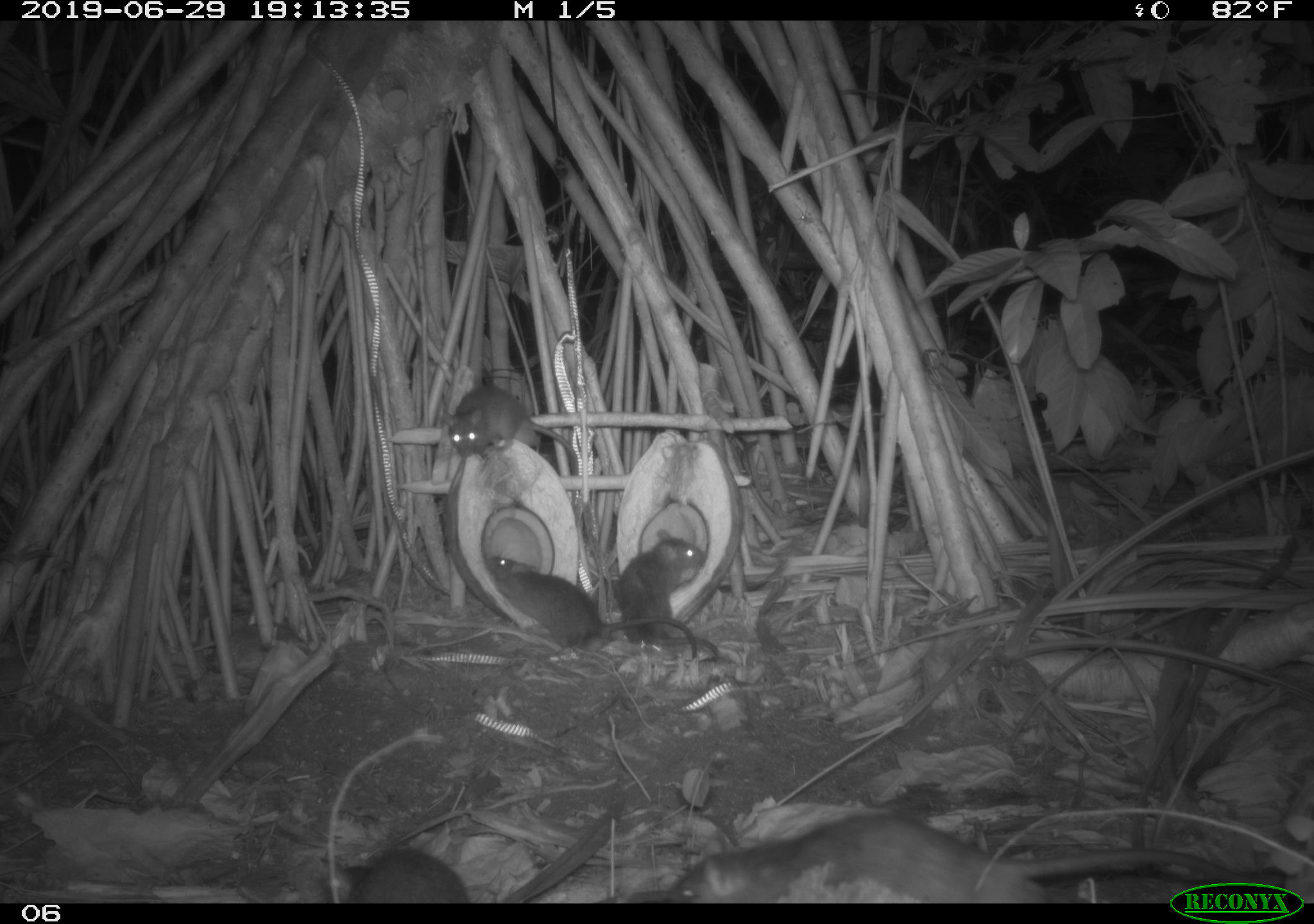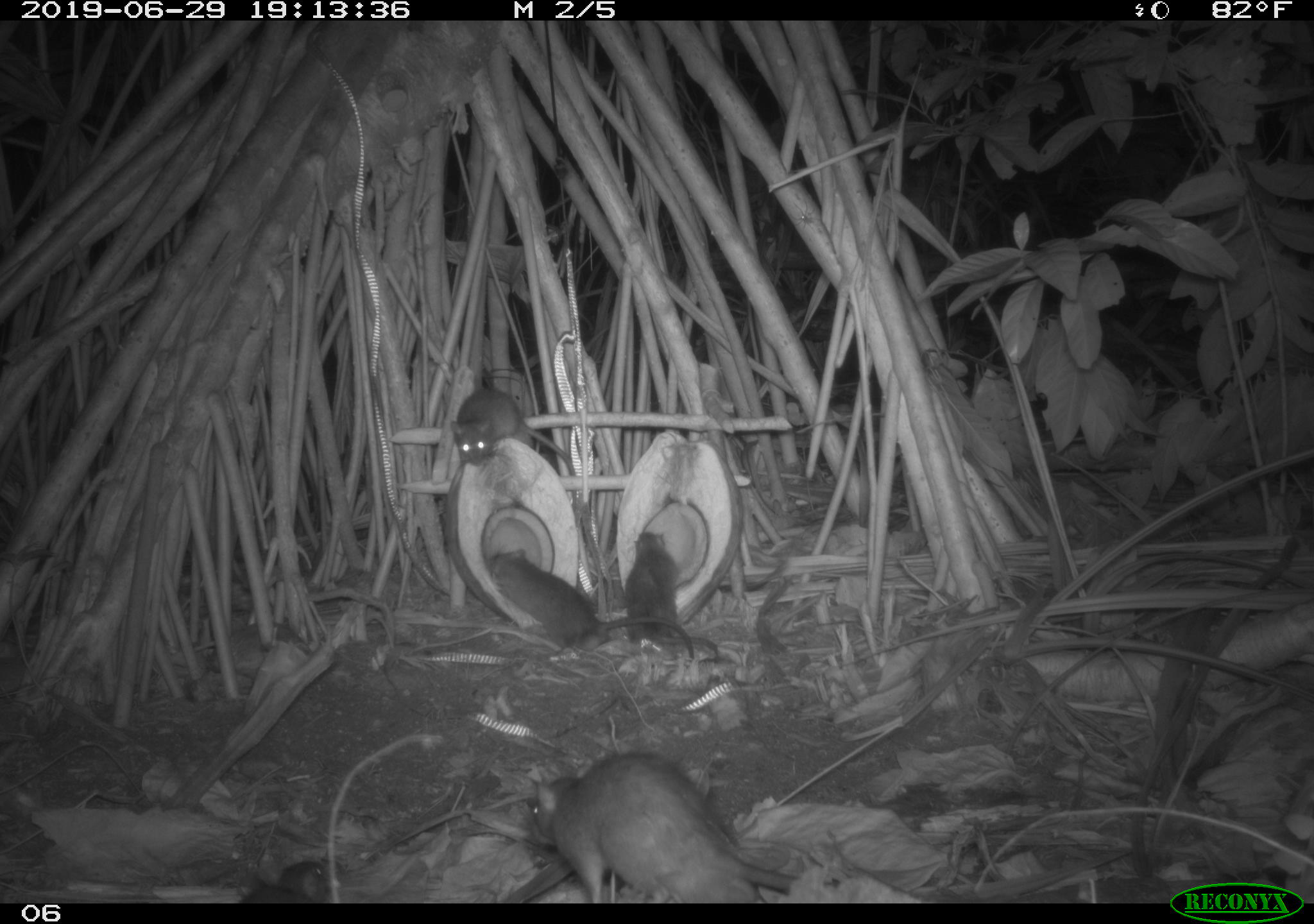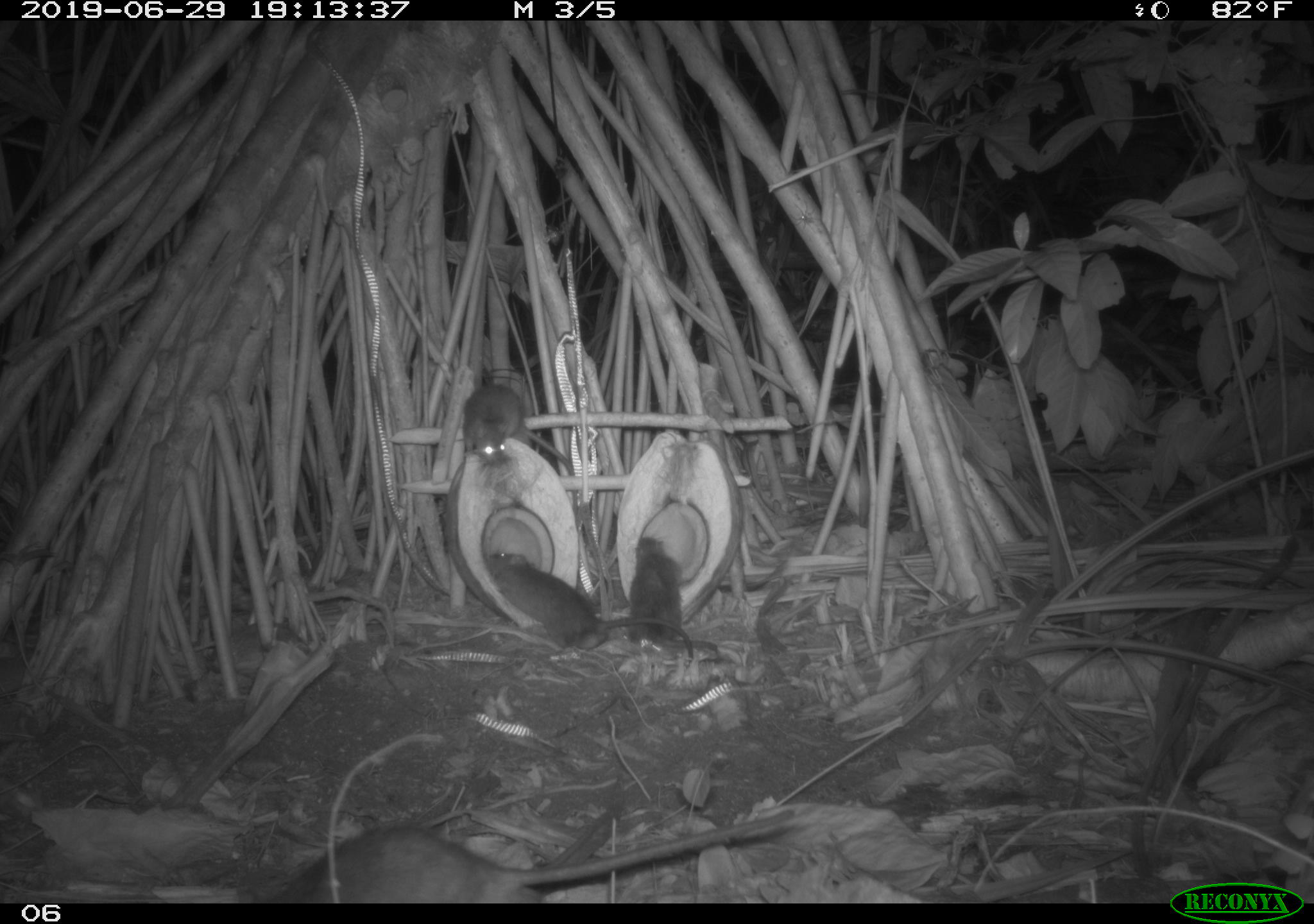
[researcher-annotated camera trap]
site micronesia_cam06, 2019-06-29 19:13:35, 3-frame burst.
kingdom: Animalia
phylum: Chordata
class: Mammalia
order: Rodentia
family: Muridae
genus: Rattus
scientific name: Rattus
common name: rat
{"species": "rat (Rattus)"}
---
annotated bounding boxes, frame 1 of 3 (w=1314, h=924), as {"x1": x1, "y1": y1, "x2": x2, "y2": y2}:
rat: {"x1": 658, "y1": 805, "x2": 1167, "y2": 900}; {"x1": 489, "y1": 551, "x2": 702, "y2": 680}; {"x1": 616, "y1": 530, "x2": 727, "y2": 664}; {"x1": 438, "y1": 381, "x2": 585, "y2": 482}; {"x1": 320, "y1": 837, "x2": 476, "y2": 903}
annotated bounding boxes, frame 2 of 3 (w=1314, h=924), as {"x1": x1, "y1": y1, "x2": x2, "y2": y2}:
rat: {"x1": 525, "y1": 749, "x2": 844, "y2": 898}; {"x1": 490, "y1": 547, "x2": 704, "y2": 667}; {"x1": 619, "y1": 522, "x2": 724, "y2": 661}; {"x1": 446, "y1": 385, "x2": 585, "y2": 473}; {"x1": 239, "y1": 845, "x2": 342, "y2": 900}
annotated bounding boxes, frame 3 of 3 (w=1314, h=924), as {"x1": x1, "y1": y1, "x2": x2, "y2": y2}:
rat: {"x1": 257, "y1": 800, "x2": 805, "y2": 905}; {"x1": 488, "y1": 549, "x2": 701, "y2": 672}; {"x1": 622, "y1": 531, "x2": 722, "y2": 664}; {"x1": 457, "y1": 381, "x2": 577, "y2": 477}